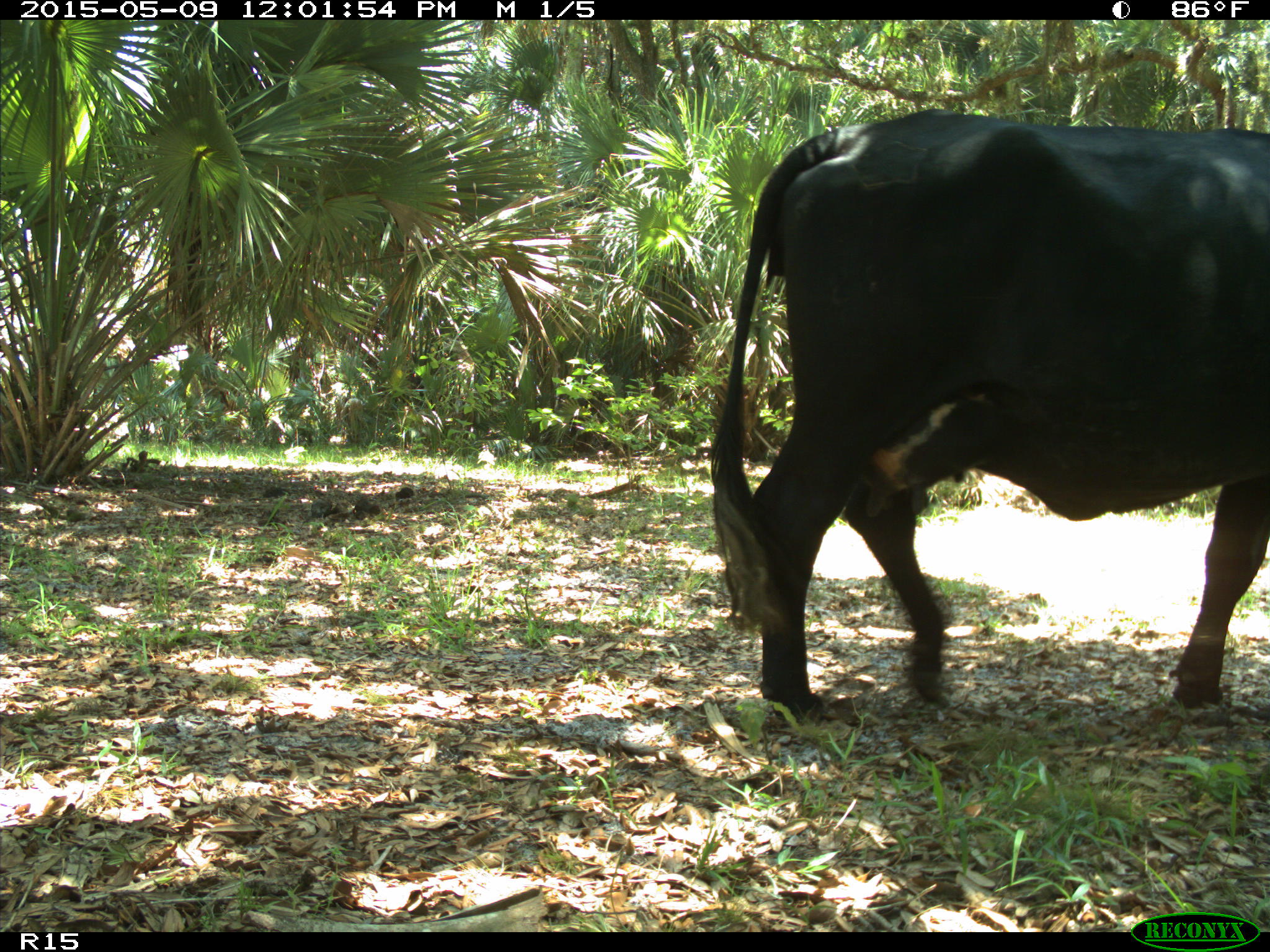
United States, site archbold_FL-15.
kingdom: Animalia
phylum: Chordata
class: Mammalia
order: Artiodactyla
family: Bovidae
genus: Bos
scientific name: Bos taurus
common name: domestic cow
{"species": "Bos taurus (domestic cow)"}